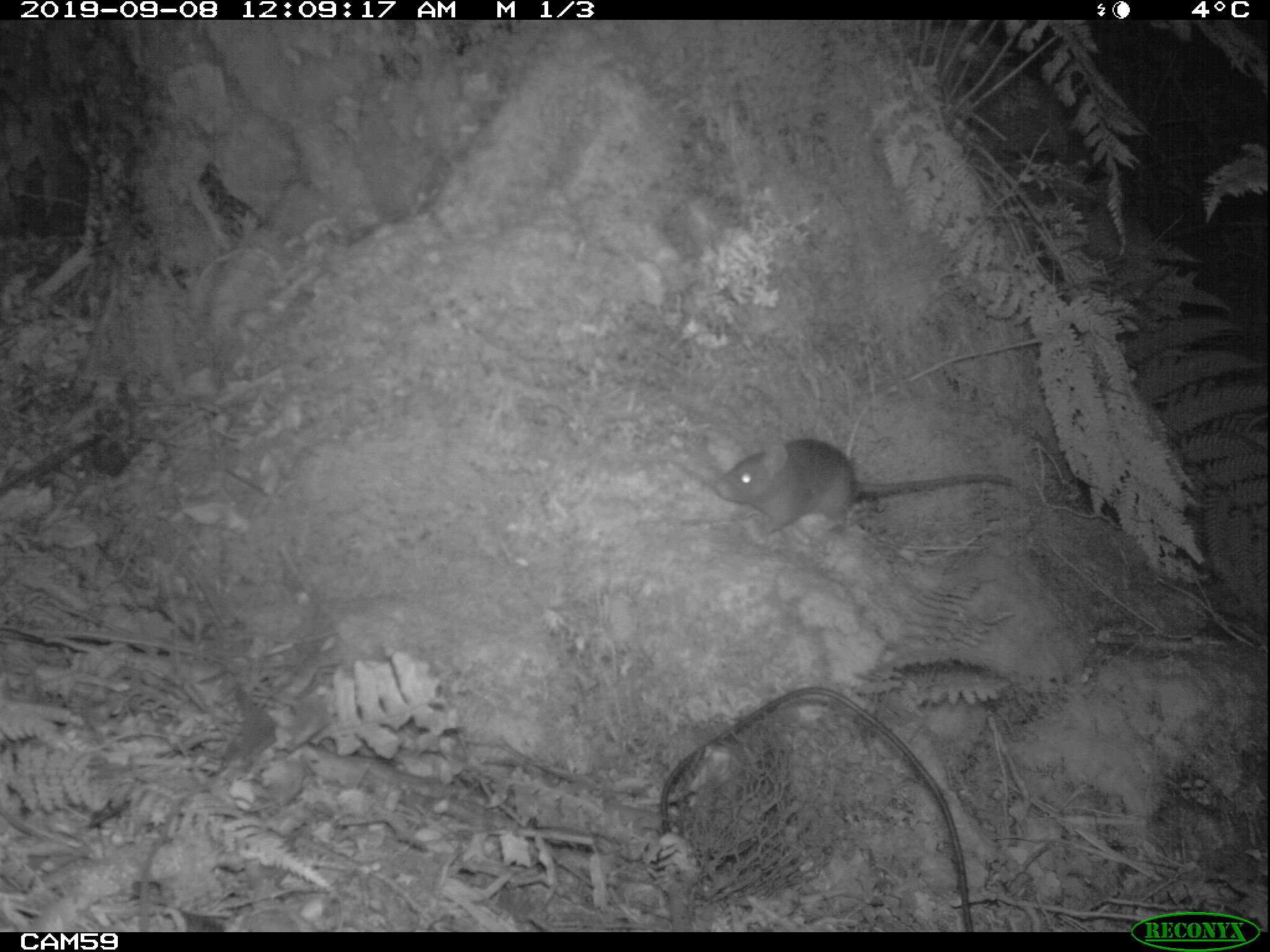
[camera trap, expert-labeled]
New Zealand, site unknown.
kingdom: Animalia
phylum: Chordata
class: Mammalia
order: Rodentia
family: Muridae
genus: Rattus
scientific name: Rattus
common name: rat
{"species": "rat (Rattus)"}